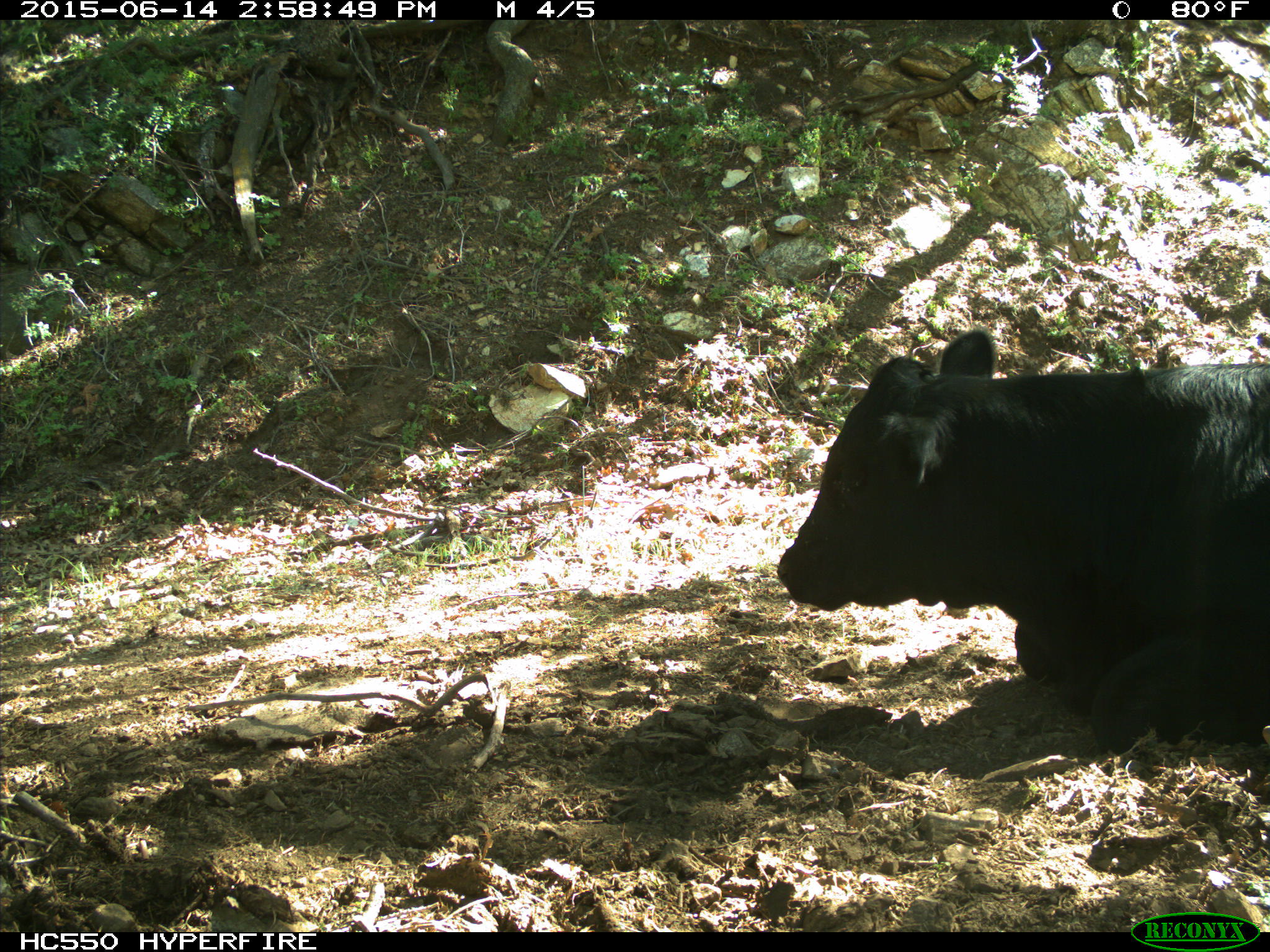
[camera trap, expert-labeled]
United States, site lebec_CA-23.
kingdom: Animalia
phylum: Chordata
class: Mammalia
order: Artiodactyla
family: Bovidae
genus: Bos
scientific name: Bos taurus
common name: domestic cow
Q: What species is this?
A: Bos taurus (domestic cow).